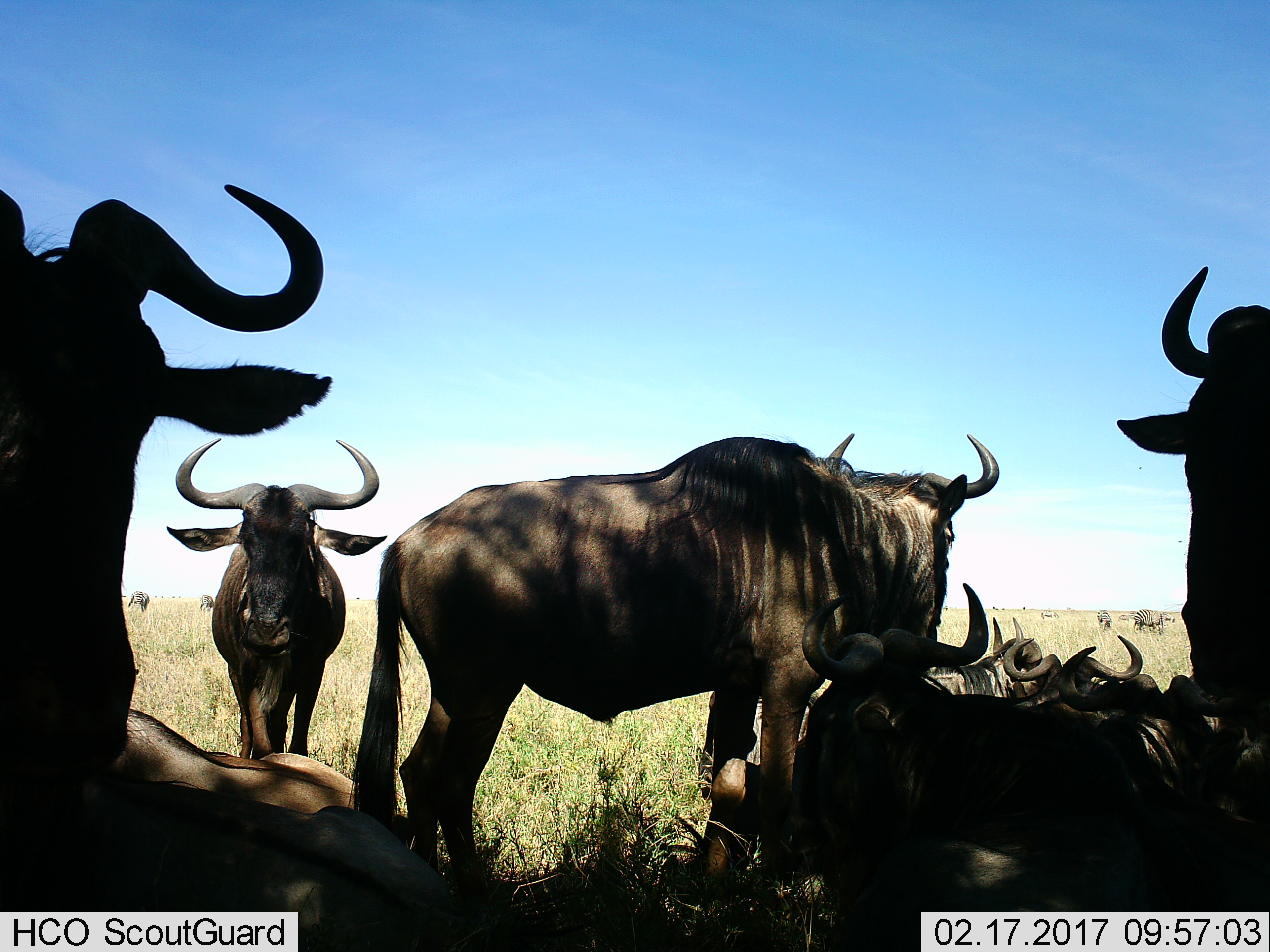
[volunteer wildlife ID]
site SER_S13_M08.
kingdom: Animalia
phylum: Chordata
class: Mammalia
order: Artiodactyla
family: Bovidae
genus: Connochaetes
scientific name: Connochaetes taurinus taurinus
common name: blue wildebeest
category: wildebeestblue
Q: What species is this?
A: Wildebeestblue (blue wildebeest) (Connochaetes taurinus taurinus).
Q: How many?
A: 8.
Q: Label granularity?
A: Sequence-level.